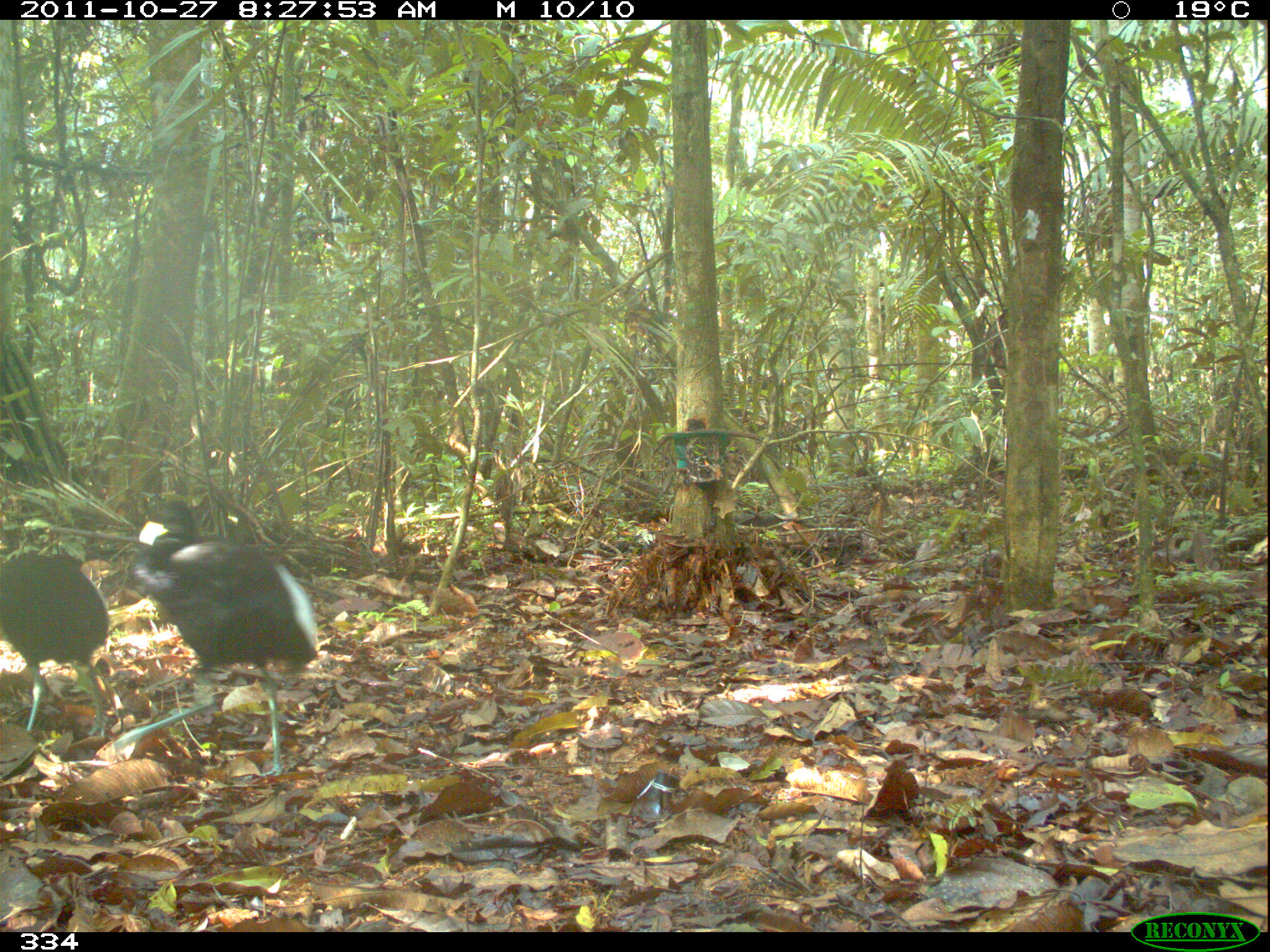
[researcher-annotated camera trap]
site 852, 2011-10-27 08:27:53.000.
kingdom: Animalia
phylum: Chordata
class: Aves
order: Gruiformes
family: Psophiidae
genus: Psophia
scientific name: Psophia leucoptera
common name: pale-winged trumpeter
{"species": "Psophia leucoptera (pale-winged trumpeter)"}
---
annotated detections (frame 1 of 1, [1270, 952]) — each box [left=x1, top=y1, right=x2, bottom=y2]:
psophia leucoptera: [left=114, top=500, right=317, bottom=778]; [left=0, top=552, right=109, bottom=736]